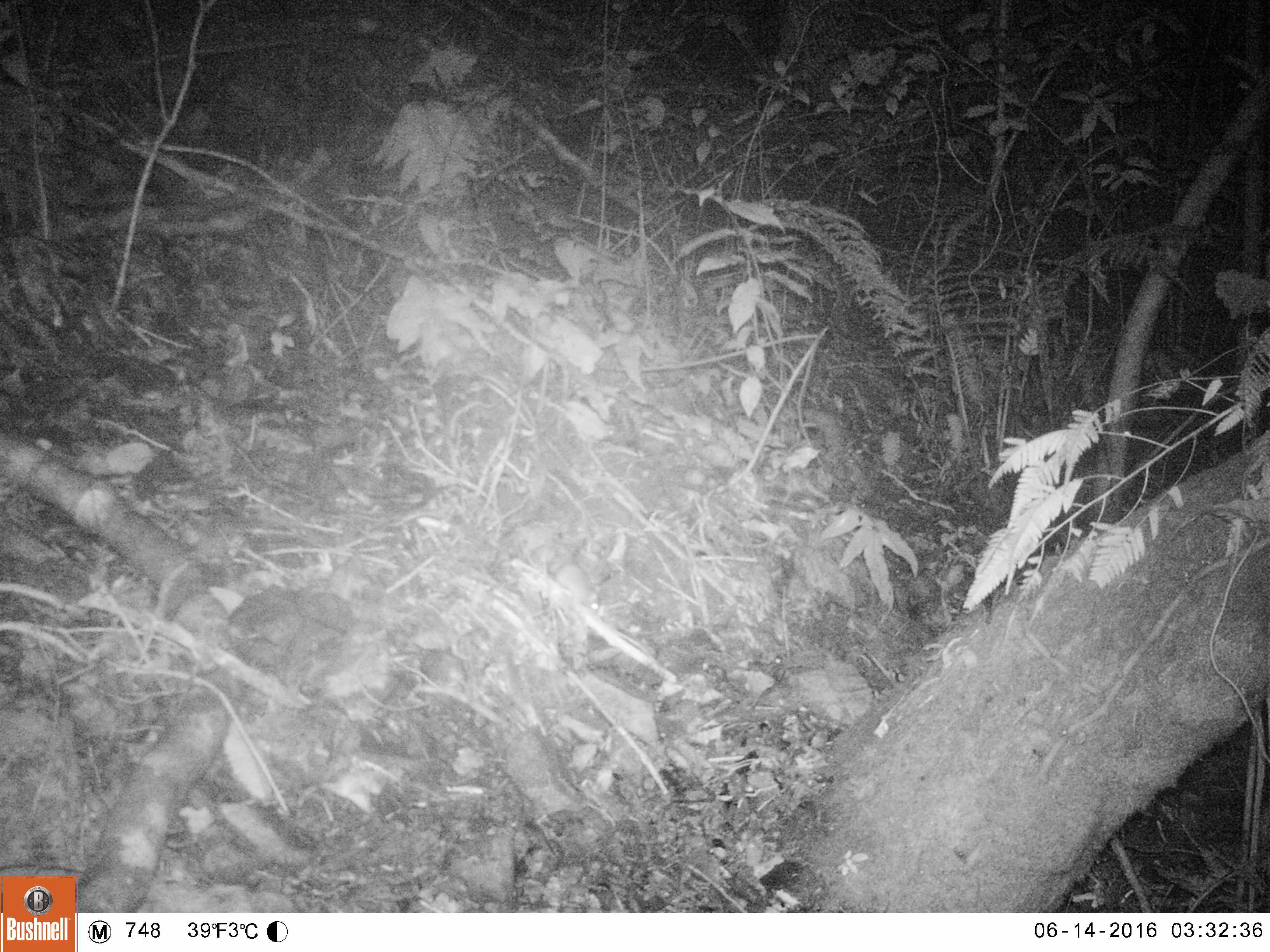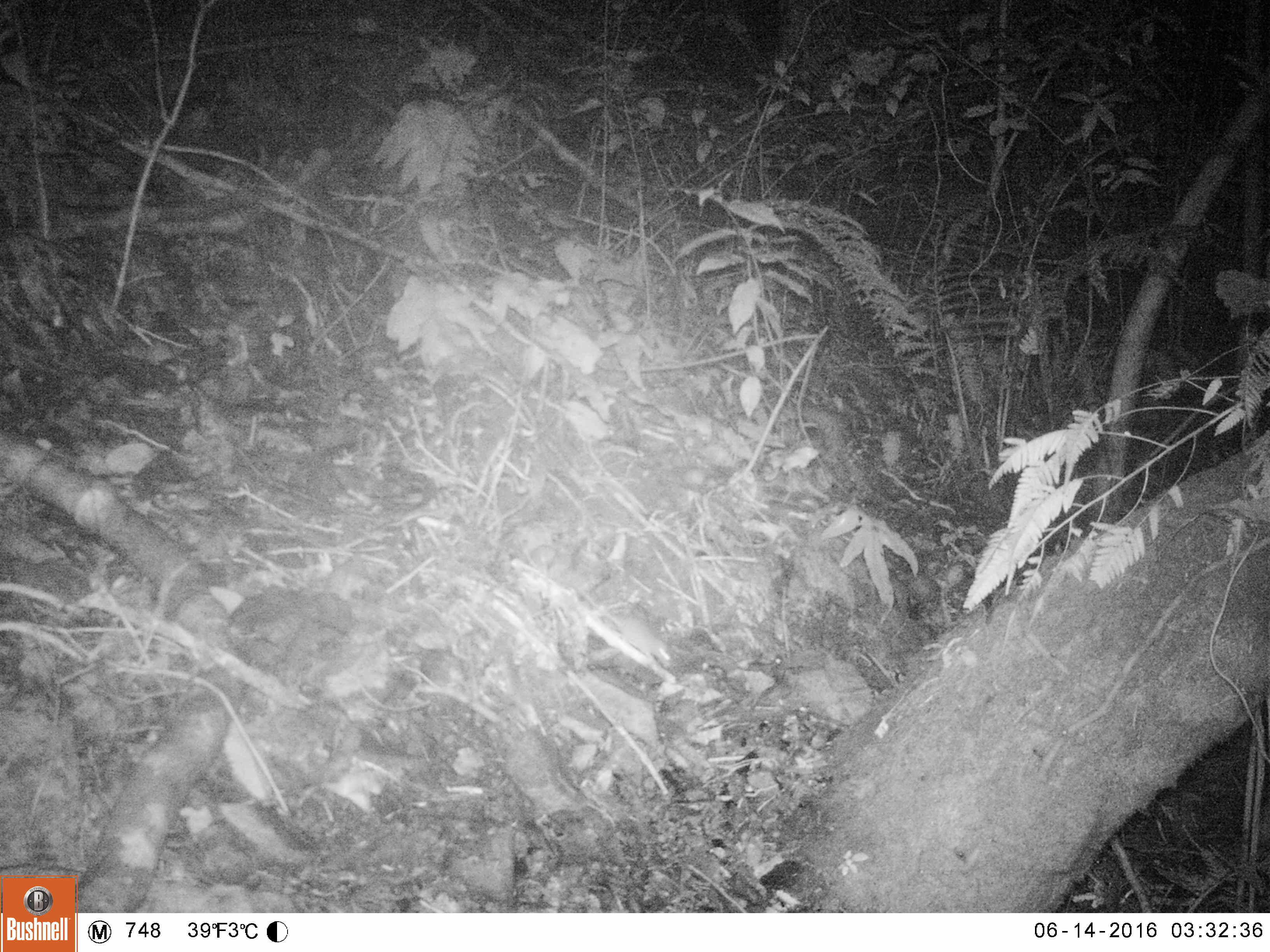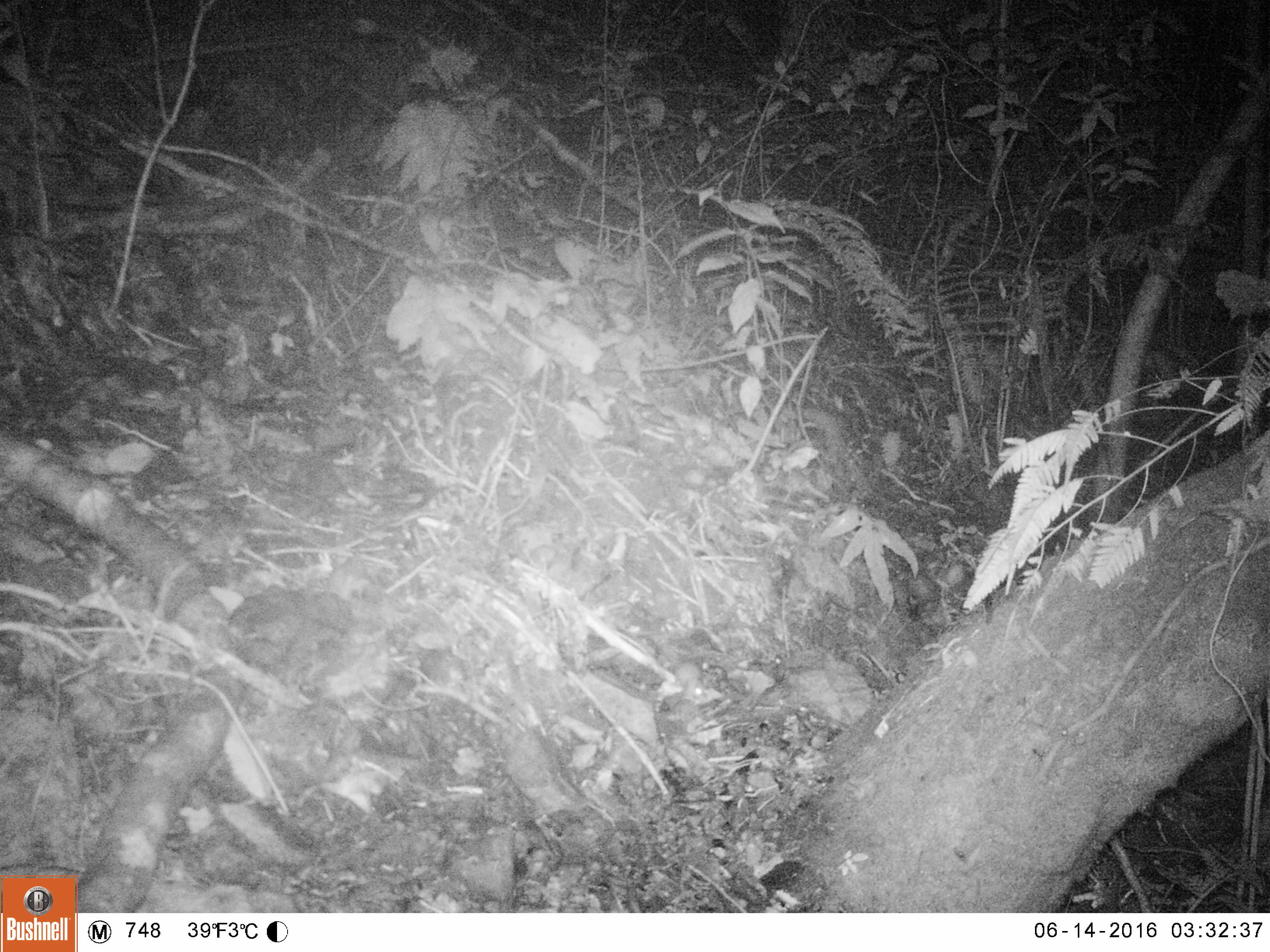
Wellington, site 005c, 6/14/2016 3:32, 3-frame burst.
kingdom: Animalia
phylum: Chordata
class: Mammalia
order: Rodentia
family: Muridae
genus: Mus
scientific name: Mus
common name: mouse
Mouse (Mus).